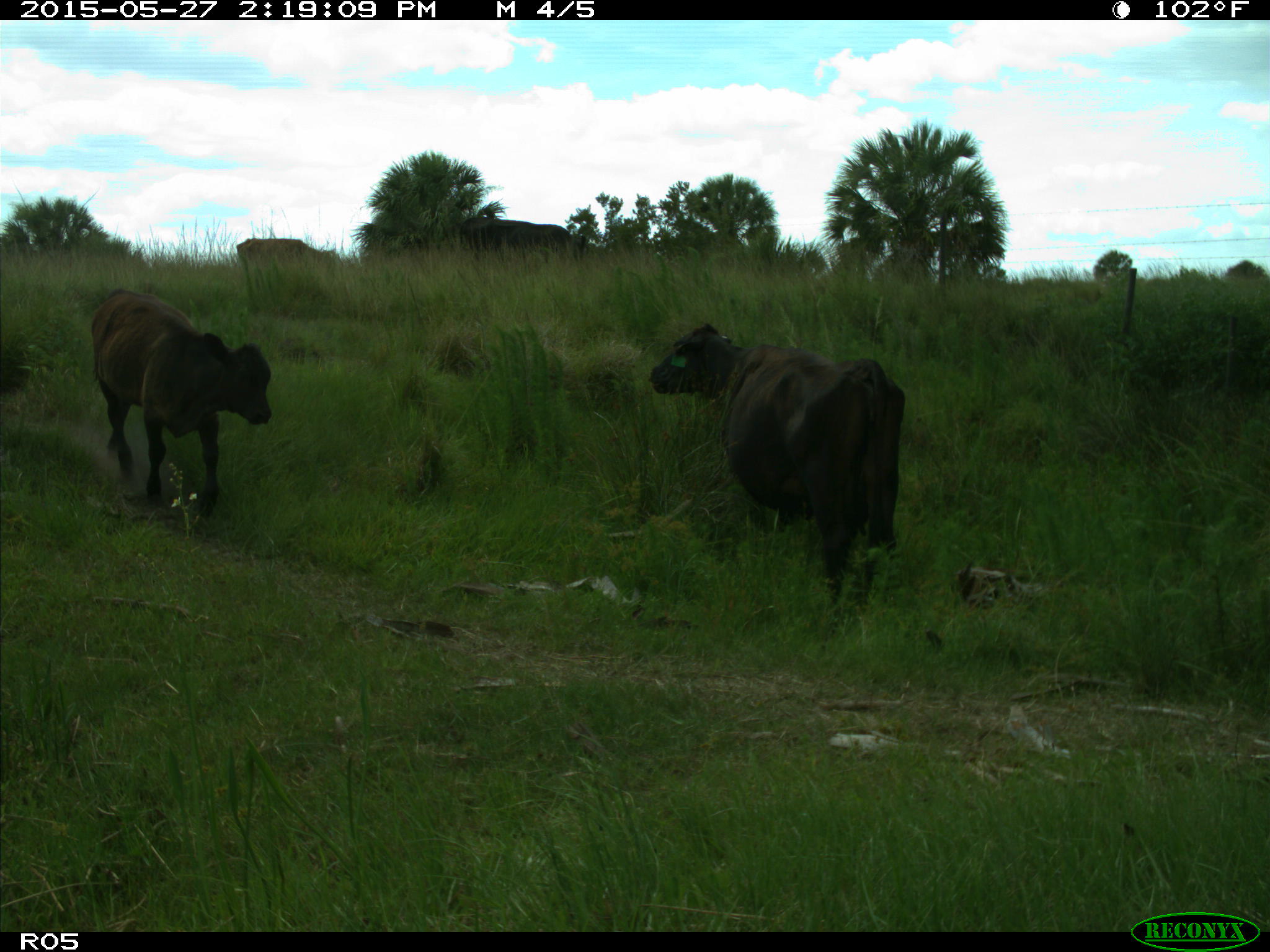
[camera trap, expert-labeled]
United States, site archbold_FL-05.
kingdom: Animalia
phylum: Chordata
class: Mammalia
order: Artiodactyla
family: Bovidae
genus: Bos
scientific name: Bos taurus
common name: domestic cow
Bos taurus (domestic cow).